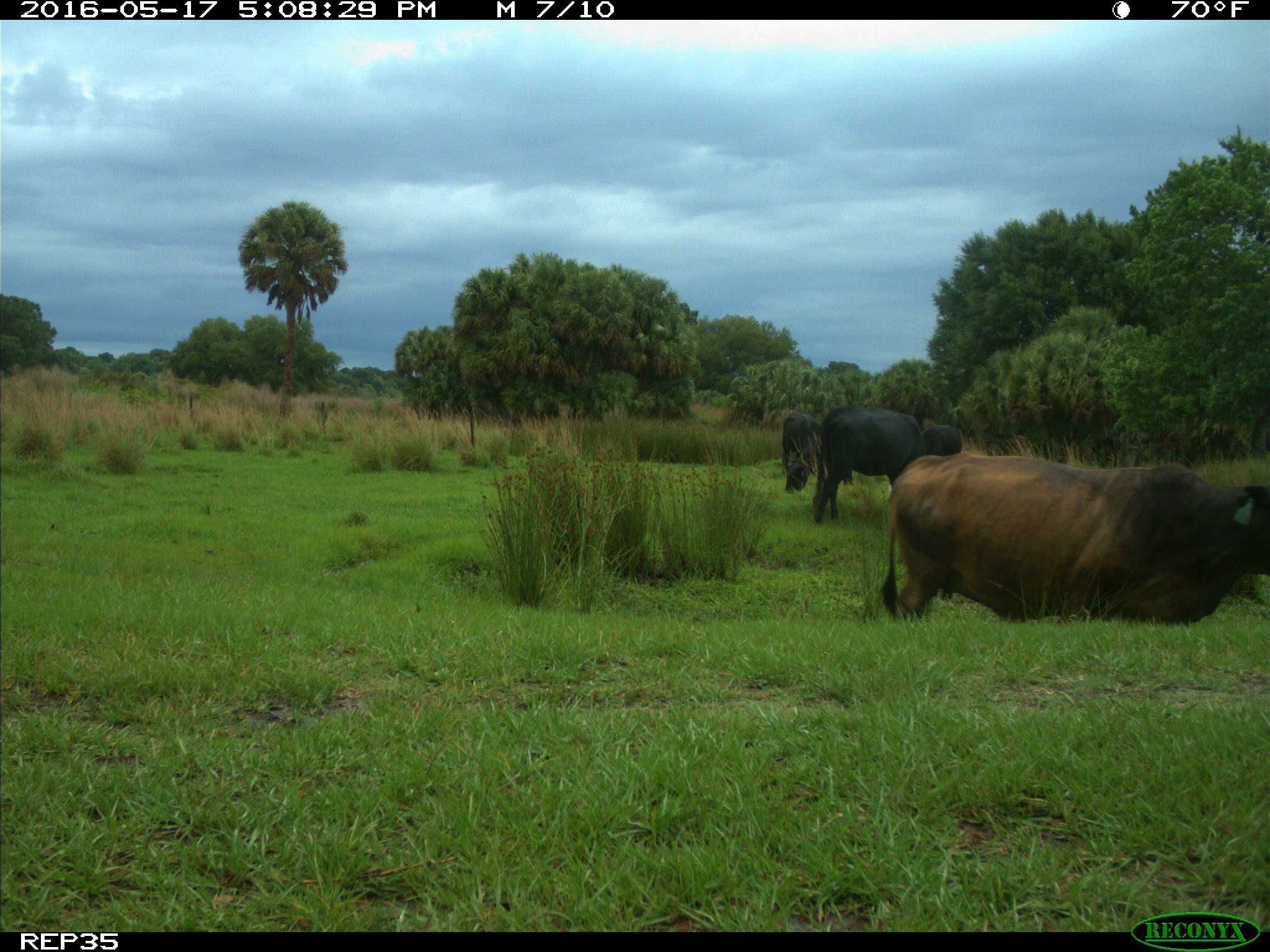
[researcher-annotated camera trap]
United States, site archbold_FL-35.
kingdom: Animalia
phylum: Chordata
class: Mammalia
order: Artiodactyla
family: Bovidae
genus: Bos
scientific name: Bos taurus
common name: domestic cow